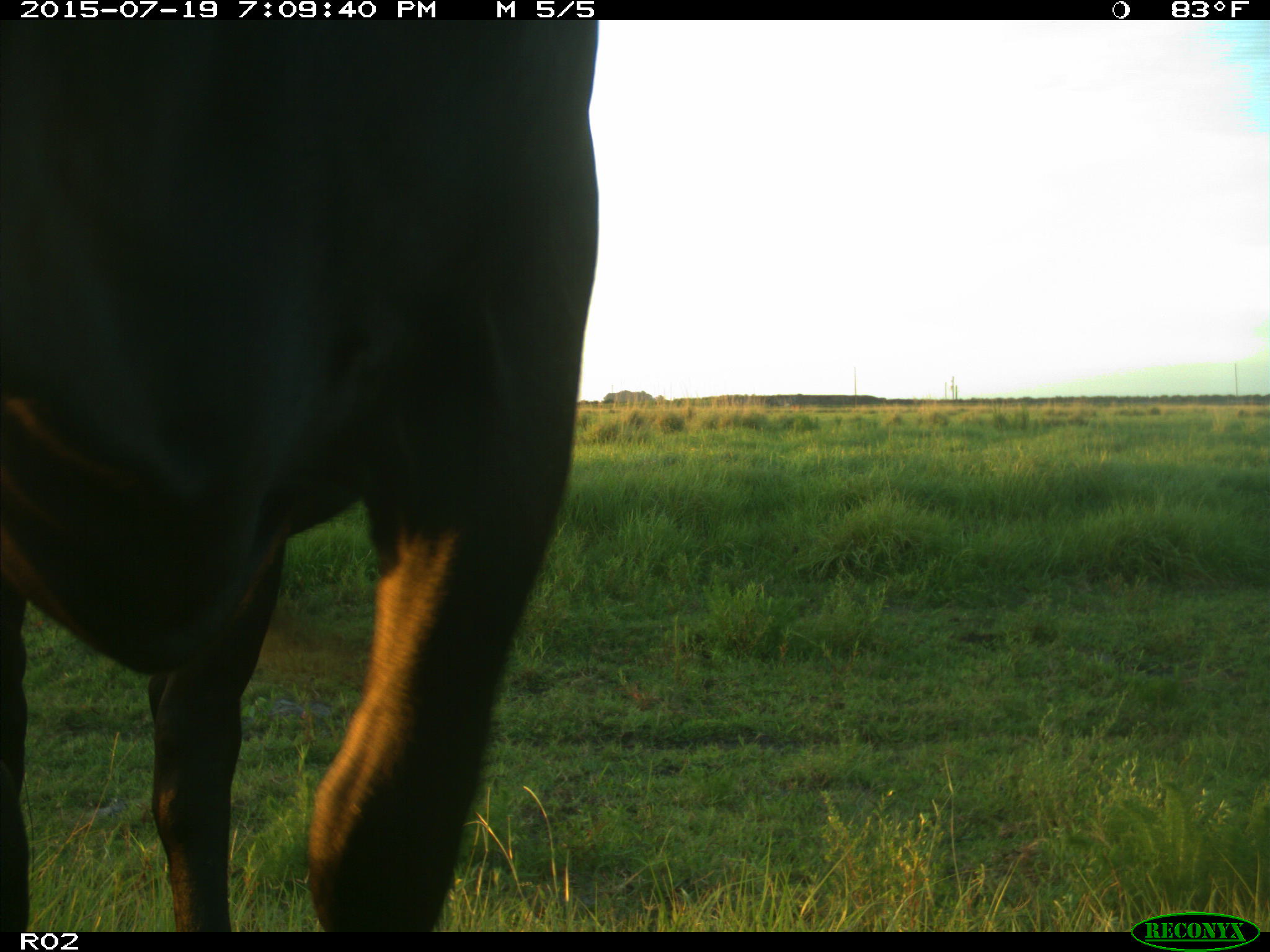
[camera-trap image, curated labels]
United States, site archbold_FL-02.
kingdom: Animalia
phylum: Chordata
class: Mammalia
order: Artiodactyla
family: Bovidae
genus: Bos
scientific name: Bos taurus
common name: domestic cow